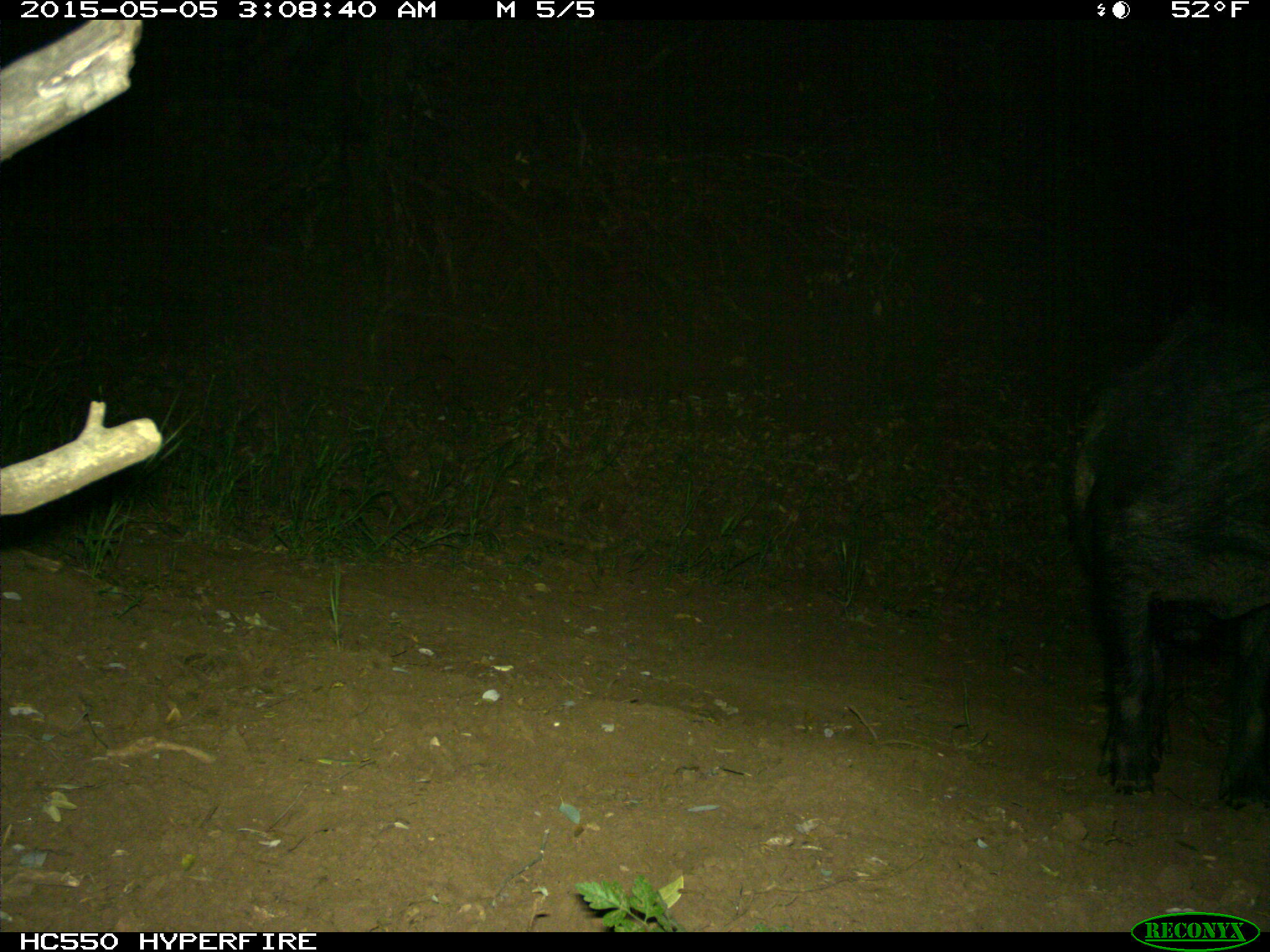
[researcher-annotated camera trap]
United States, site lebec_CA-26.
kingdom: Animalia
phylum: Chordata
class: Mammalia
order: Artiodactyla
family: Suidae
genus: Sus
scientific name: Sus scrofa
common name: wild boar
Sus scrofa (wild boar).